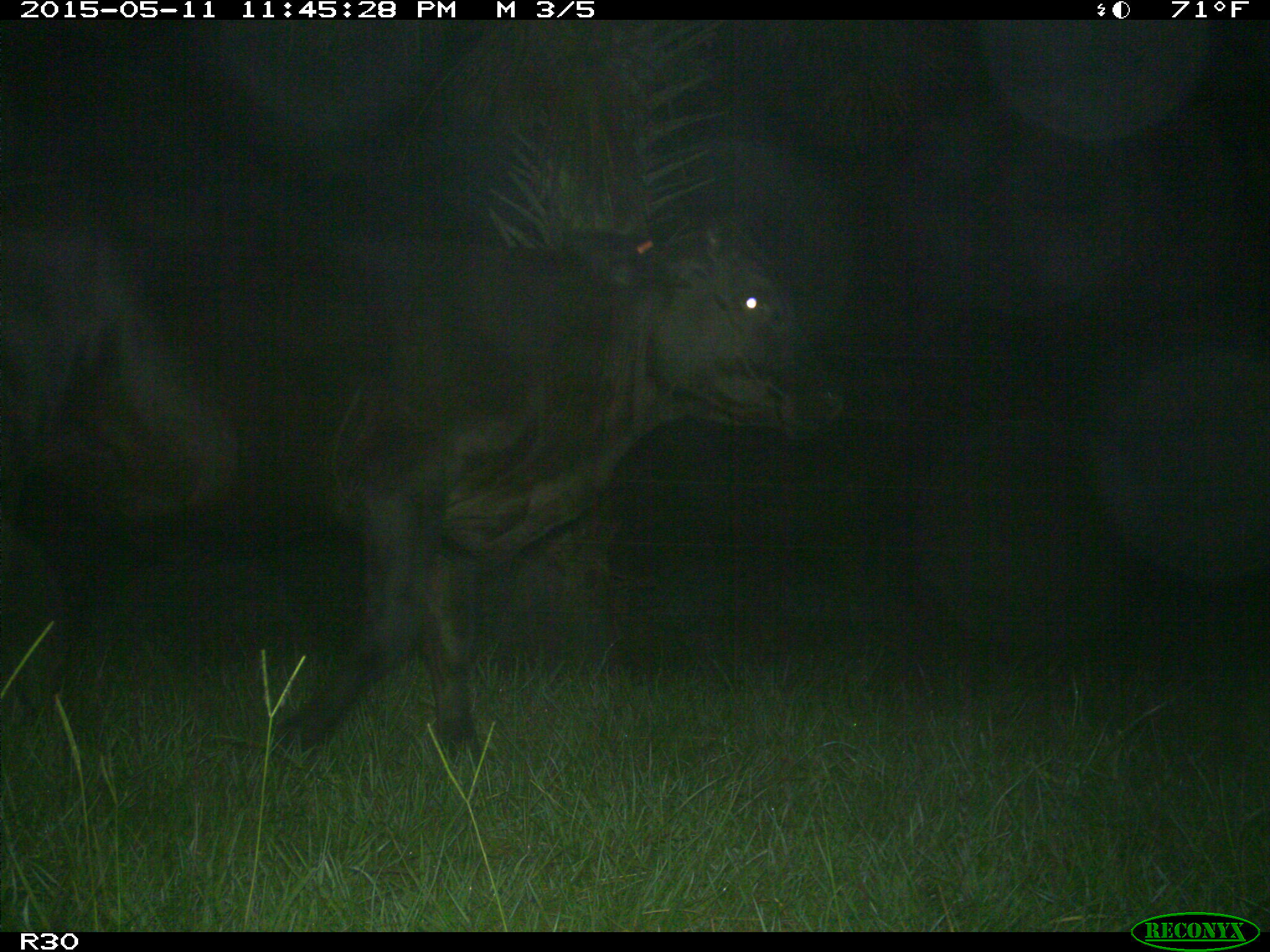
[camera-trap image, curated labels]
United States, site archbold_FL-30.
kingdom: Animalia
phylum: Chordata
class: Mammalia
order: Artiodactyla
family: Bovidae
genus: Bos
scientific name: Bos taurus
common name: domestic cow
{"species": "Bos taurus (domestic cow)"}